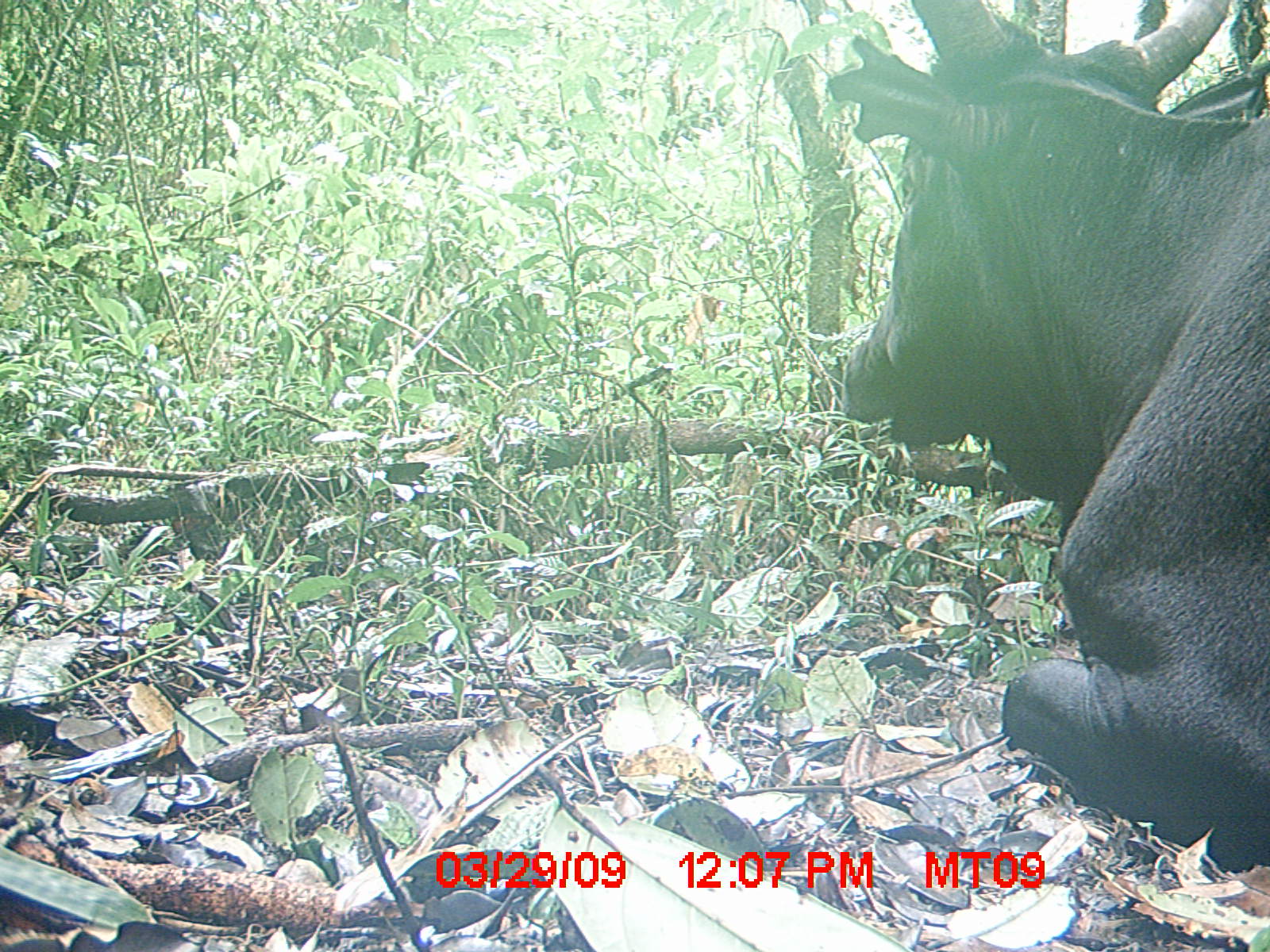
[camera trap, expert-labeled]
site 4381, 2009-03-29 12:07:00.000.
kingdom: Animalia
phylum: Chordata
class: Mammalia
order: Artiodactyla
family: Bovidae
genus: Bos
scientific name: Bos taurus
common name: domestic cattle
Bos taurus (domestic cattle), count 1.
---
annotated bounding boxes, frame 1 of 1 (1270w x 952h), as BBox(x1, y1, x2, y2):
bos taurus: BBox(822, 0, 1270, 875)